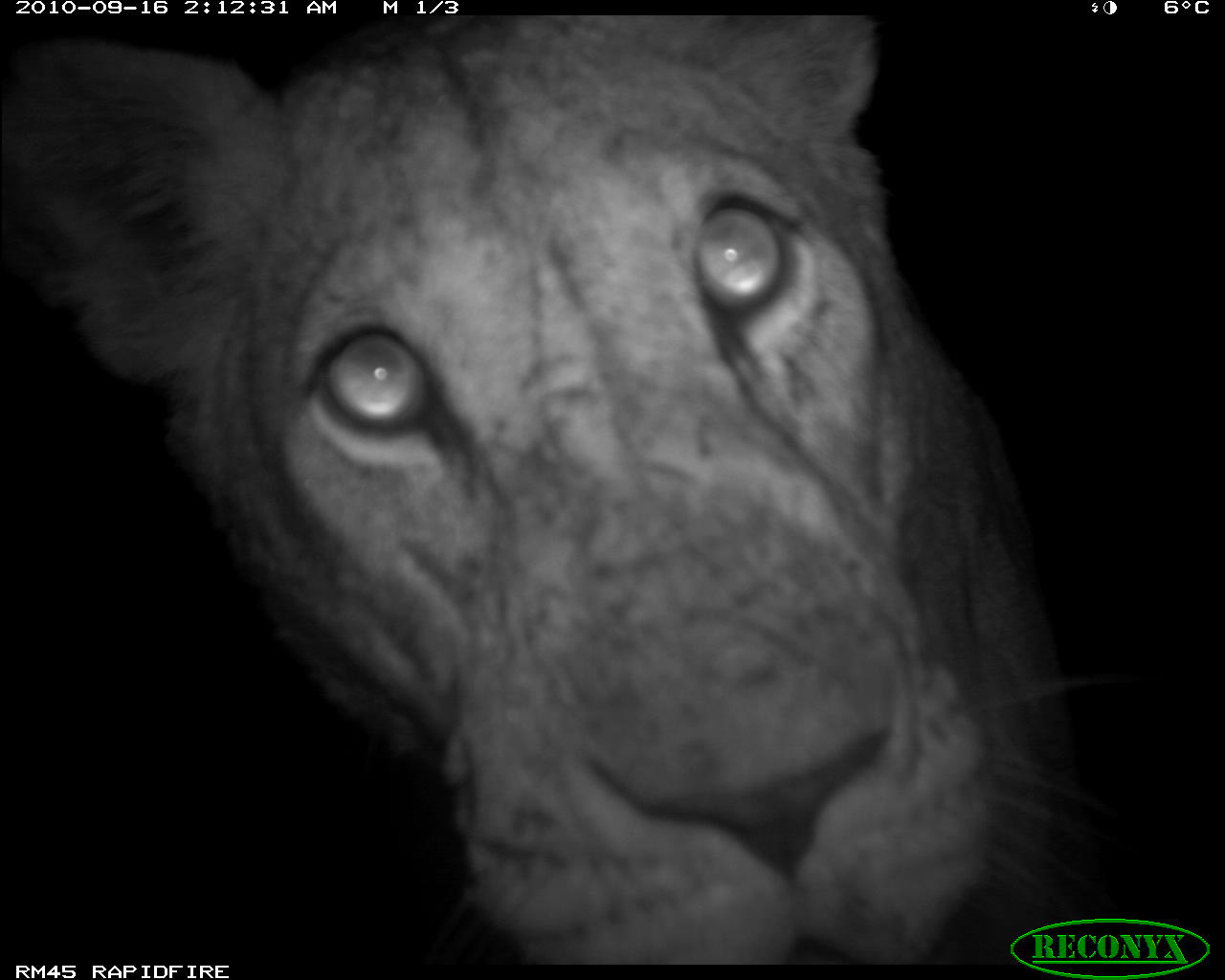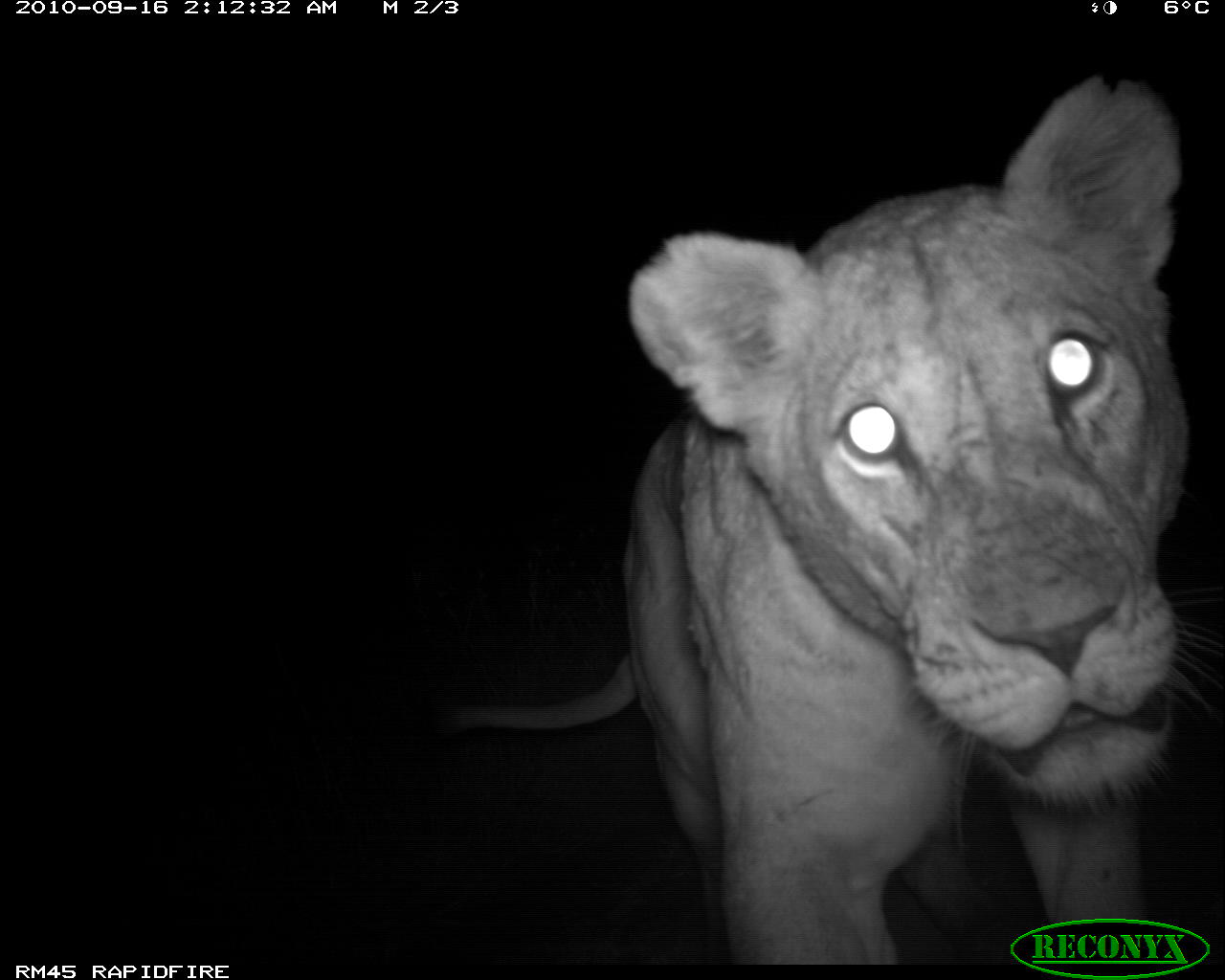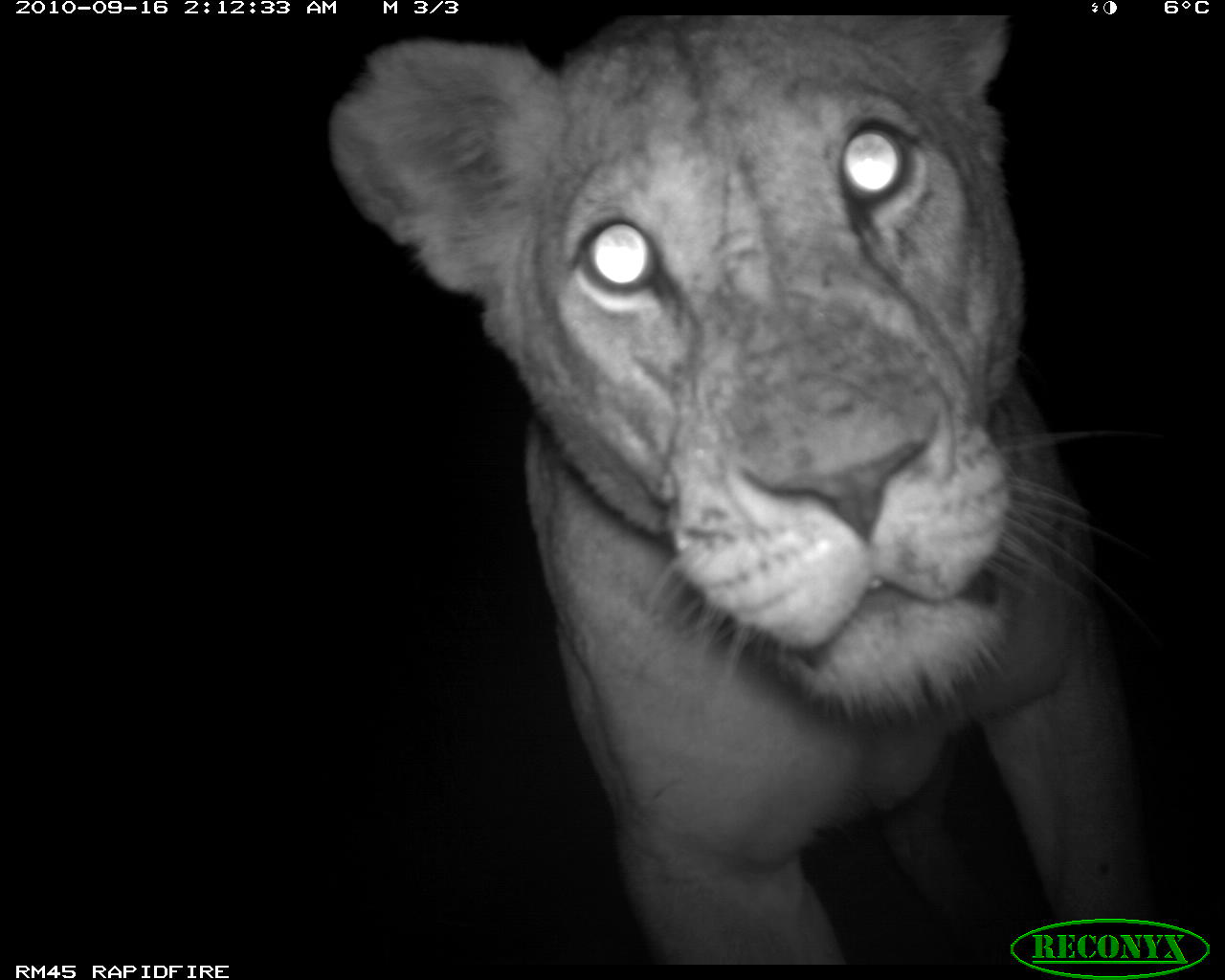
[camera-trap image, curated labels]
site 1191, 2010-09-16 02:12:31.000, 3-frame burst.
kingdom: Animalia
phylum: Chordata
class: Mammalia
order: Carnivora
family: Felidae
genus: Panthera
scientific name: Panthera leo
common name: lion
Panthera leo (lion), count 1.